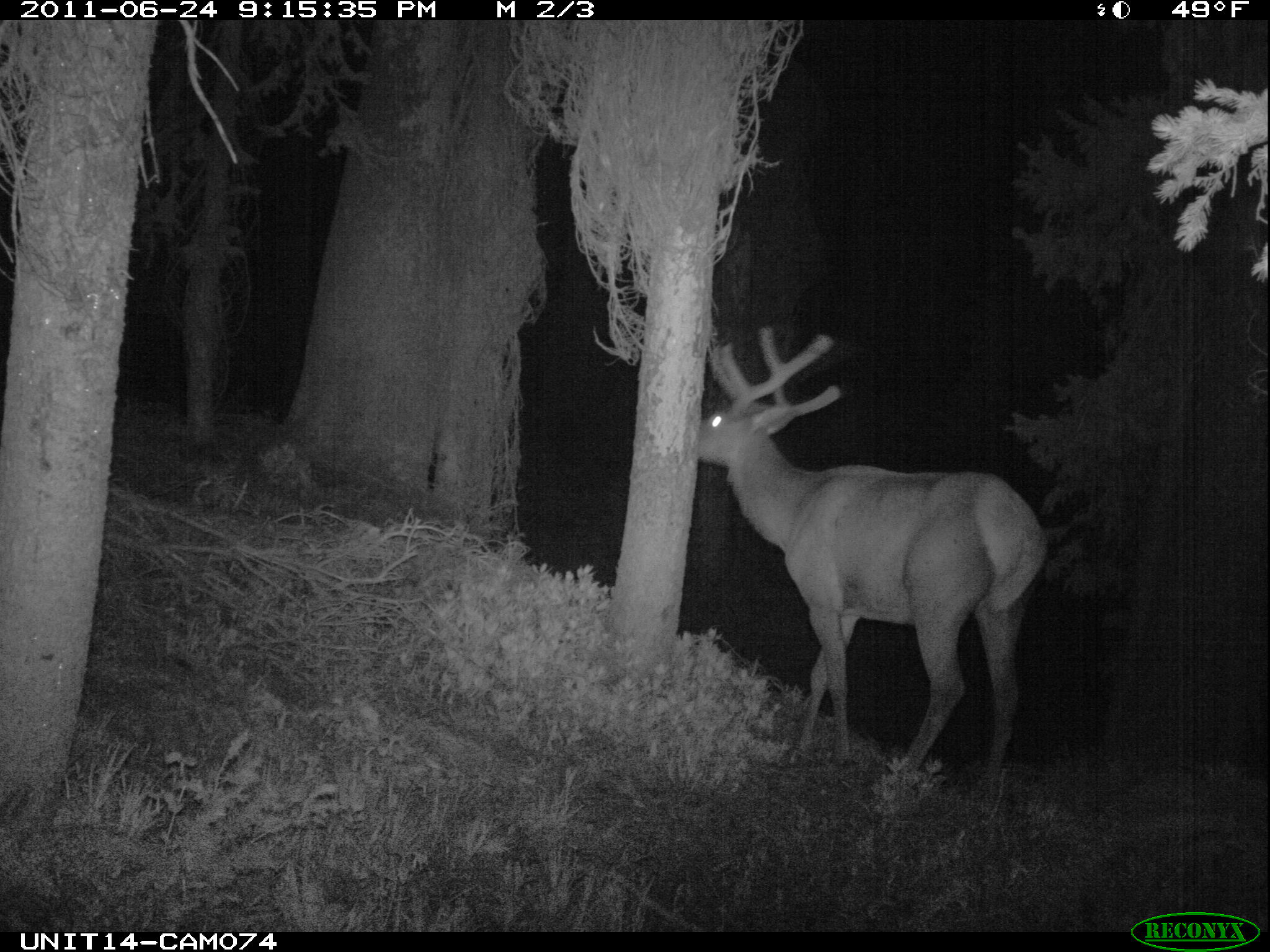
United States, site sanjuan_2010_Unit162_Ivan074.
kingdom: Animalia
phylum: Chordata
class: Mammalia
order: Artiodactyla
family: Cervidae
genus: Cervus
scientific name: Cervus elaphus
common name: red deer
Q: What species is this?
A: Cervus elaphus (red deer).